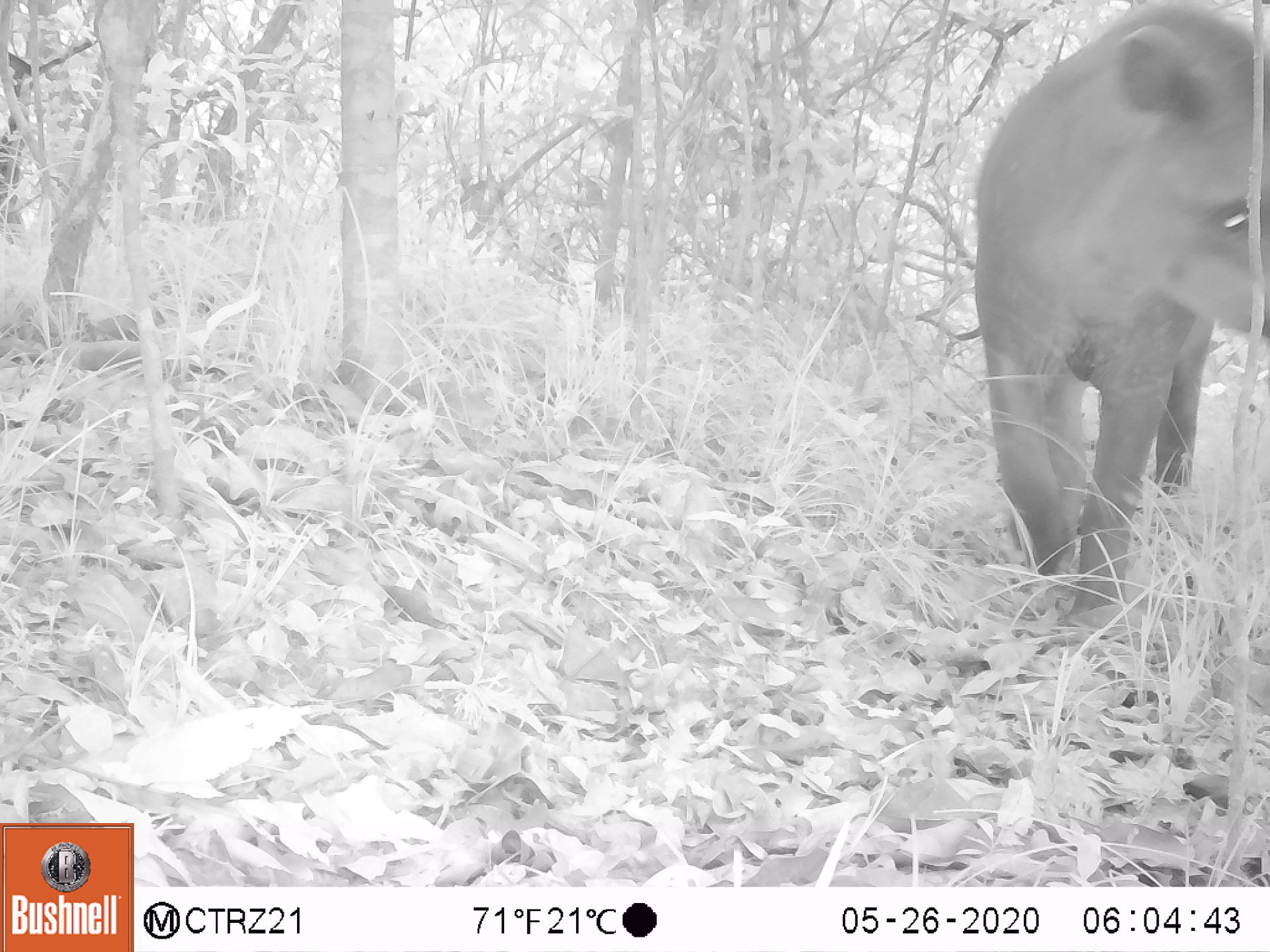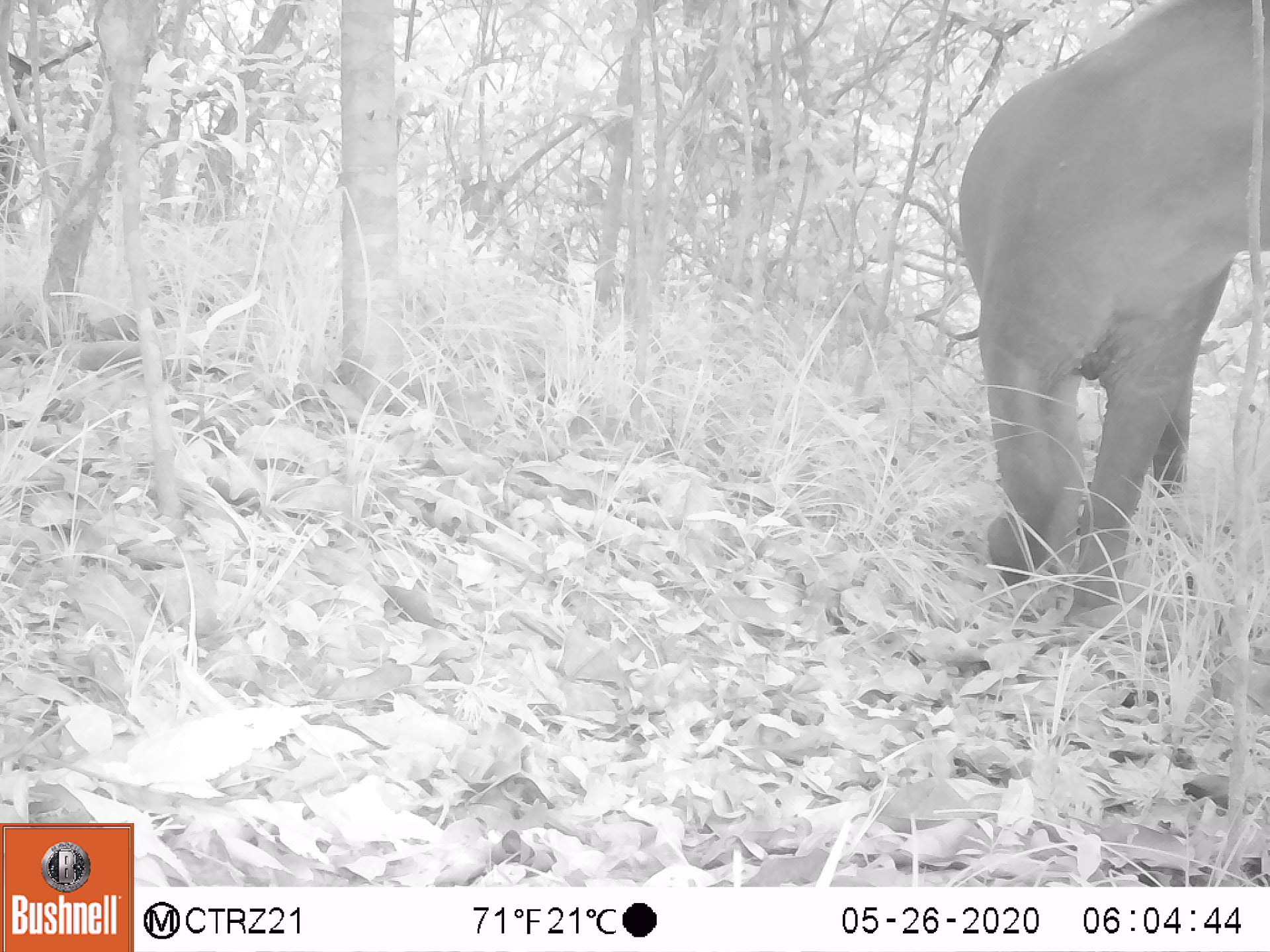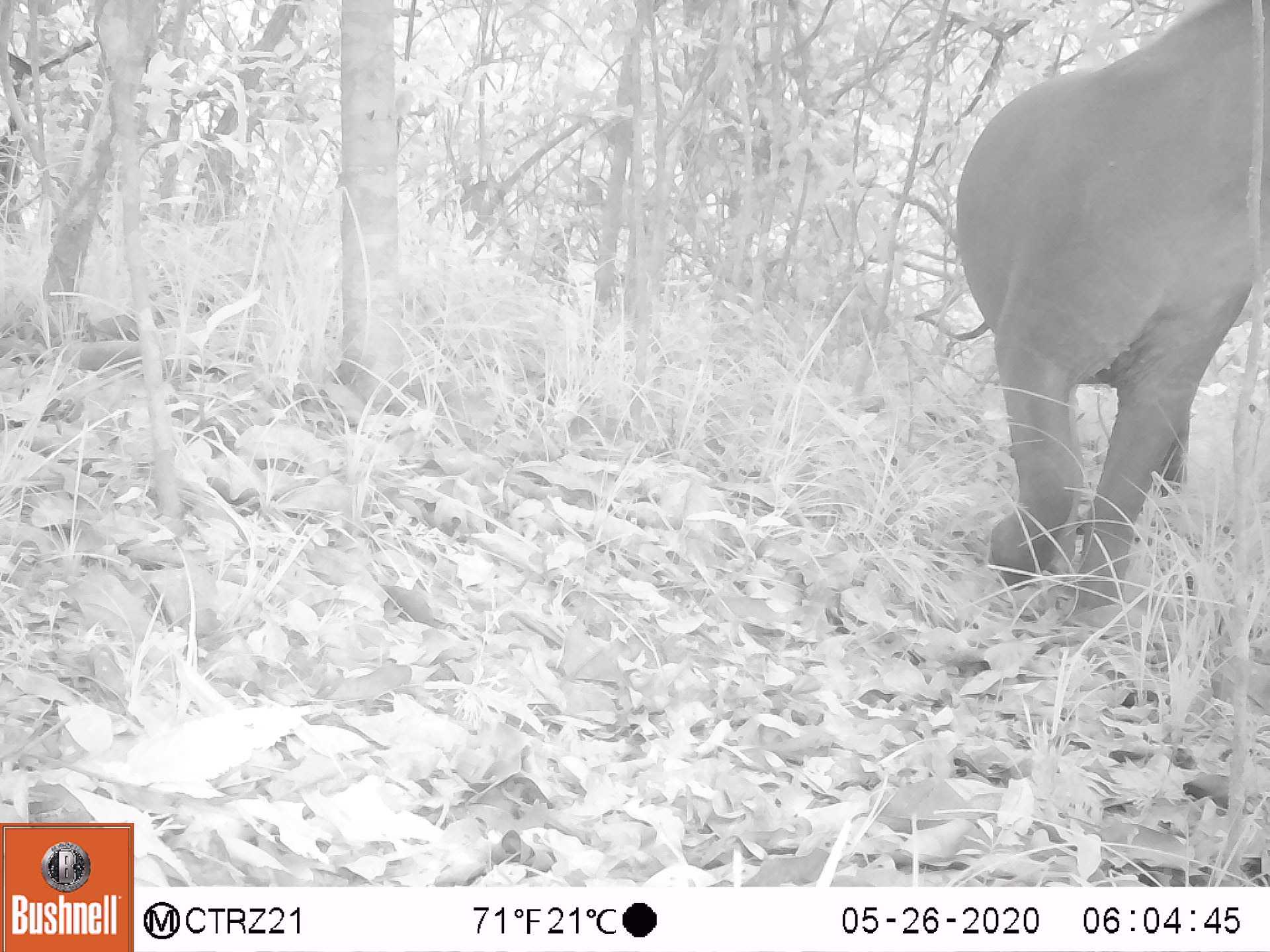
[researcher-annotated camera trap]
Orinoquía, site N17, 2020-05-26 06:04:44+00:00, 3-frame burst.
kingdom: Animalia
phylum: Chordata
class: Mammalia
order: Perissodactyla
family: Tapiridae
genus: Tapirus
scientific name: Tapirus terrestris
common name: lowland tapir